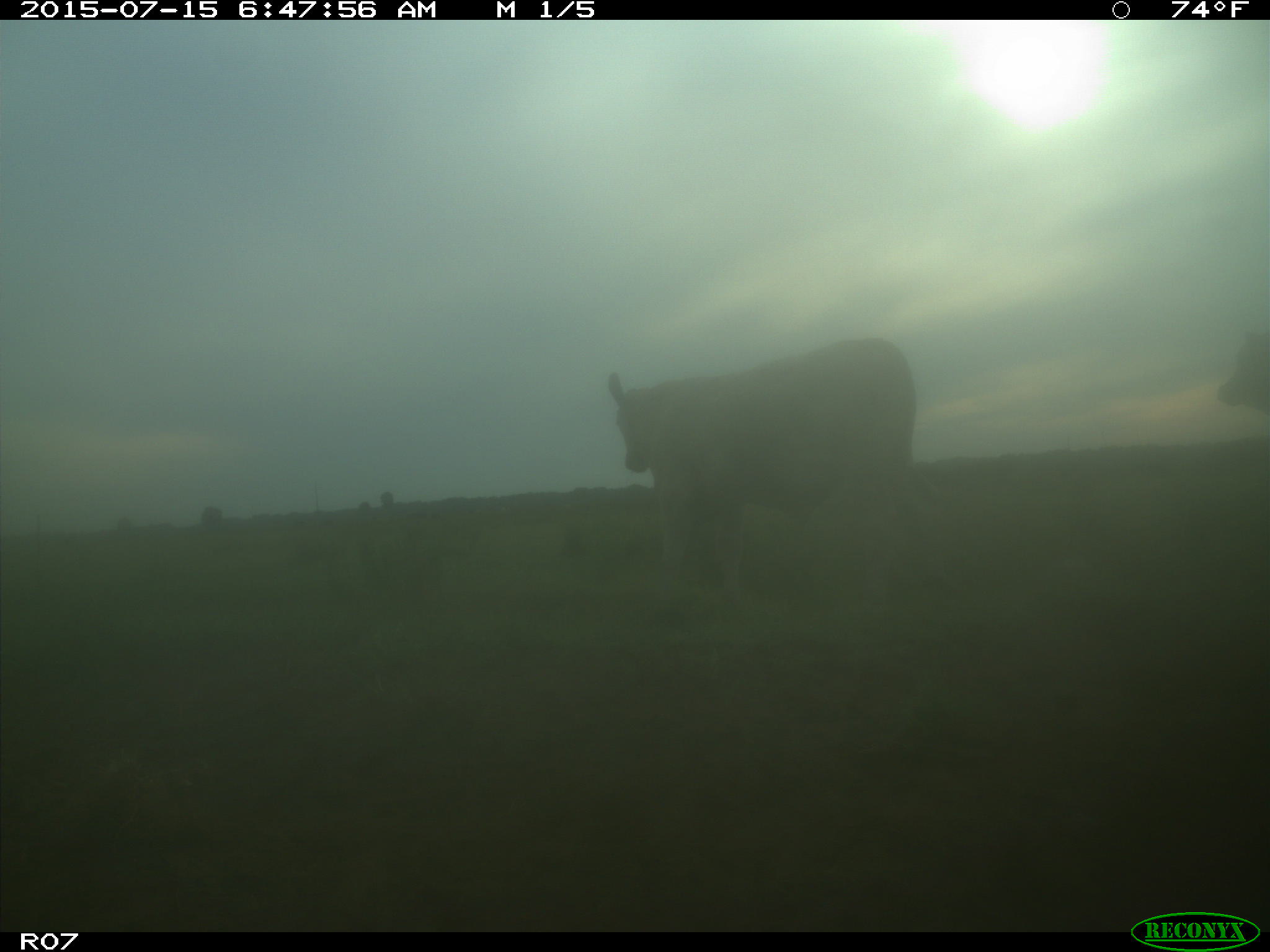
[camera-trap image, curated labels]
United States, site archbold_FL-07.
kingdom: Animalia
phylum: Chordata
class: Mammalia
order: Artiodactyla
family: Bovidae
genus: Bos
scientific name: Bos taurus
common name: domestic cow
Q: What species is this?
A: Bos taurus (domestic cow).